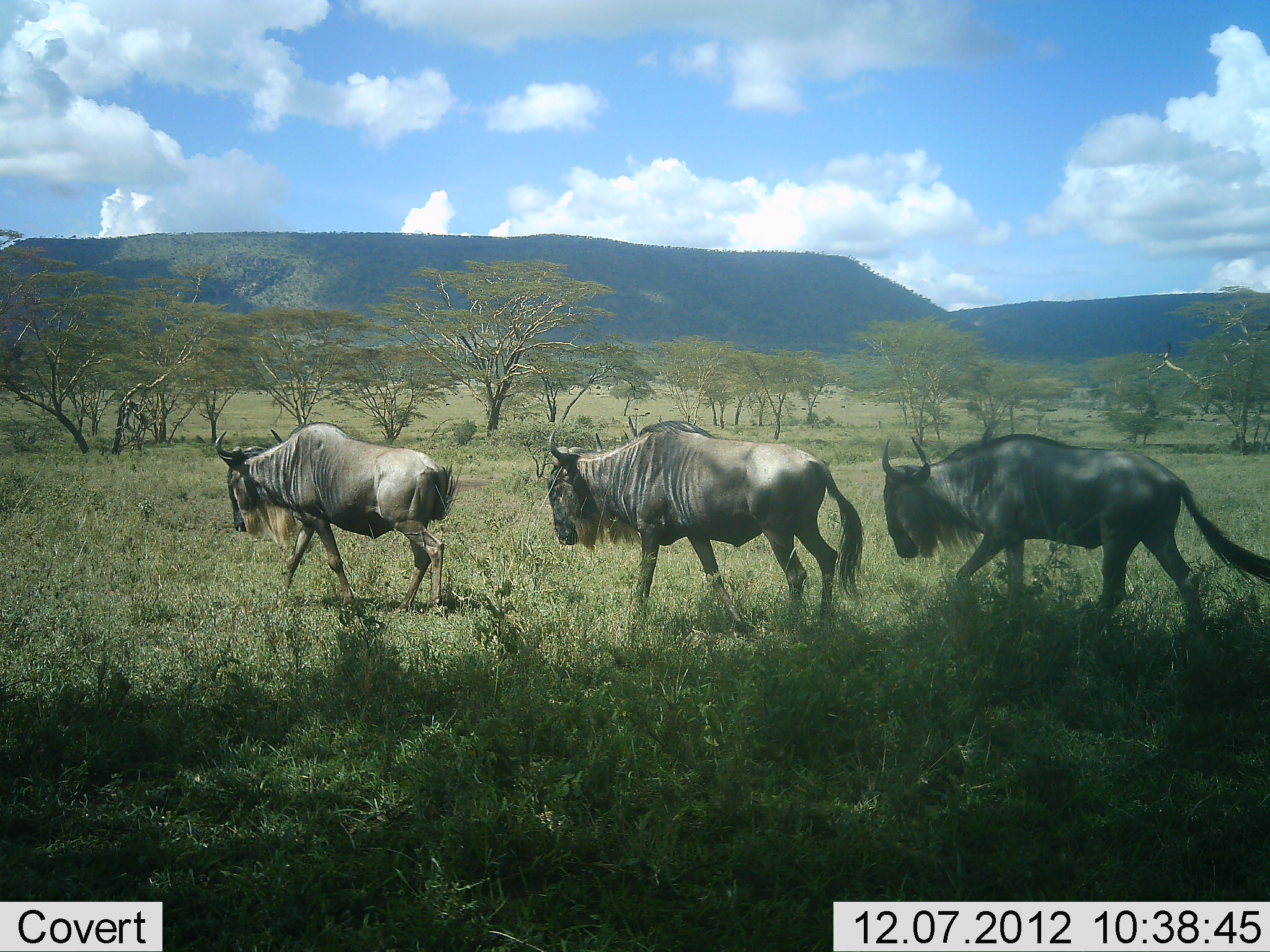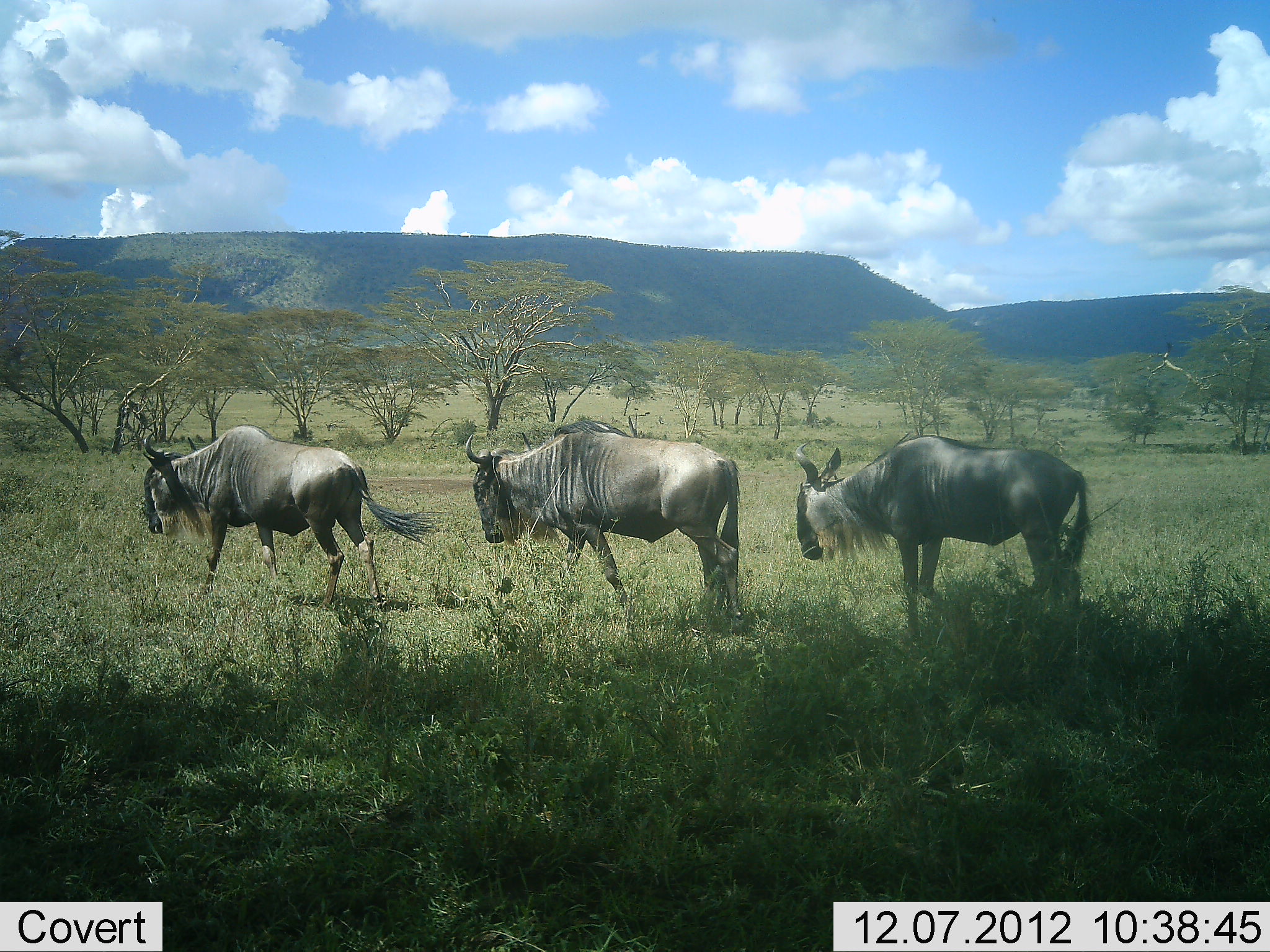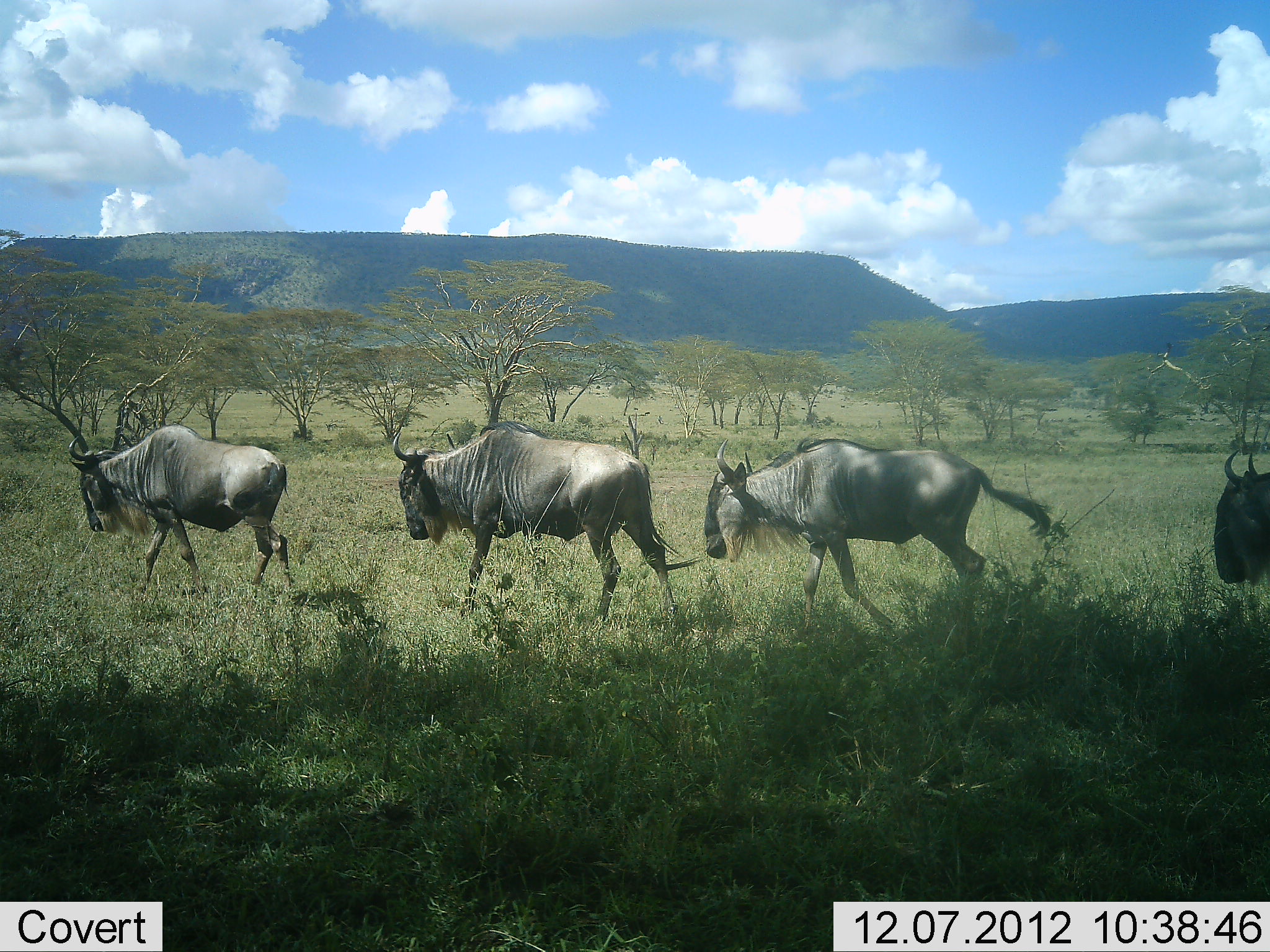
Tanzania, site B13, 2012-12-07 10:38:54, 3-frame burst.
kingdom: Animalia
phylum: Chordata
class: Mammalia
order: Artiodactyla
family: Bovidae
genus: Connochaetes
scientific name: Connochaetes taurinus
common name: blue wildebeest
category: wildebeest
Wildebeest (blue wildebeest) (Connochaetes taurinus), count 4. Behavior (volunteer vote fractions): standing 20%, resting 0%, moving 90%, interacting 0%. Young present (vote fraction): 0%. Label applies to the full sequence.